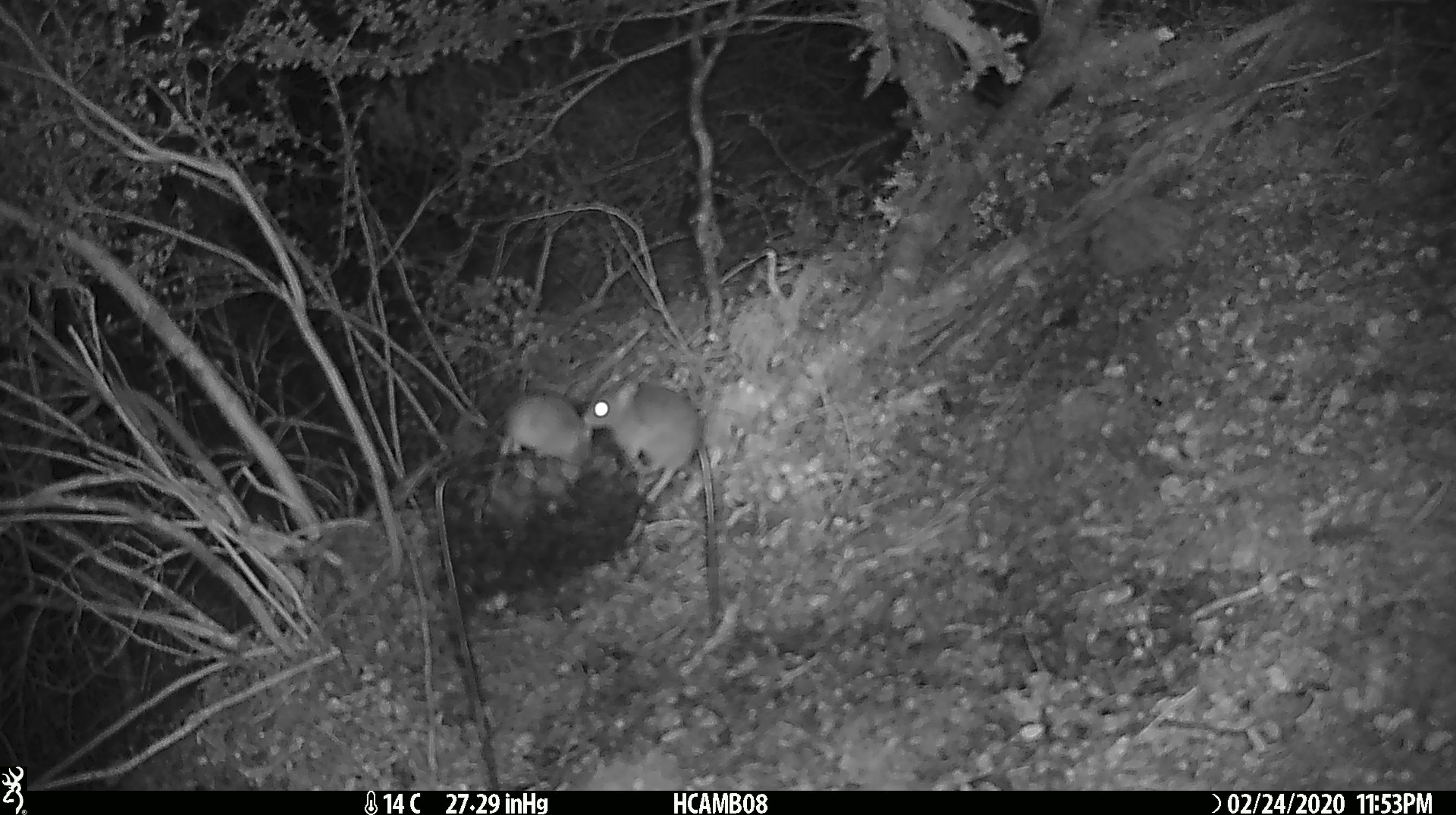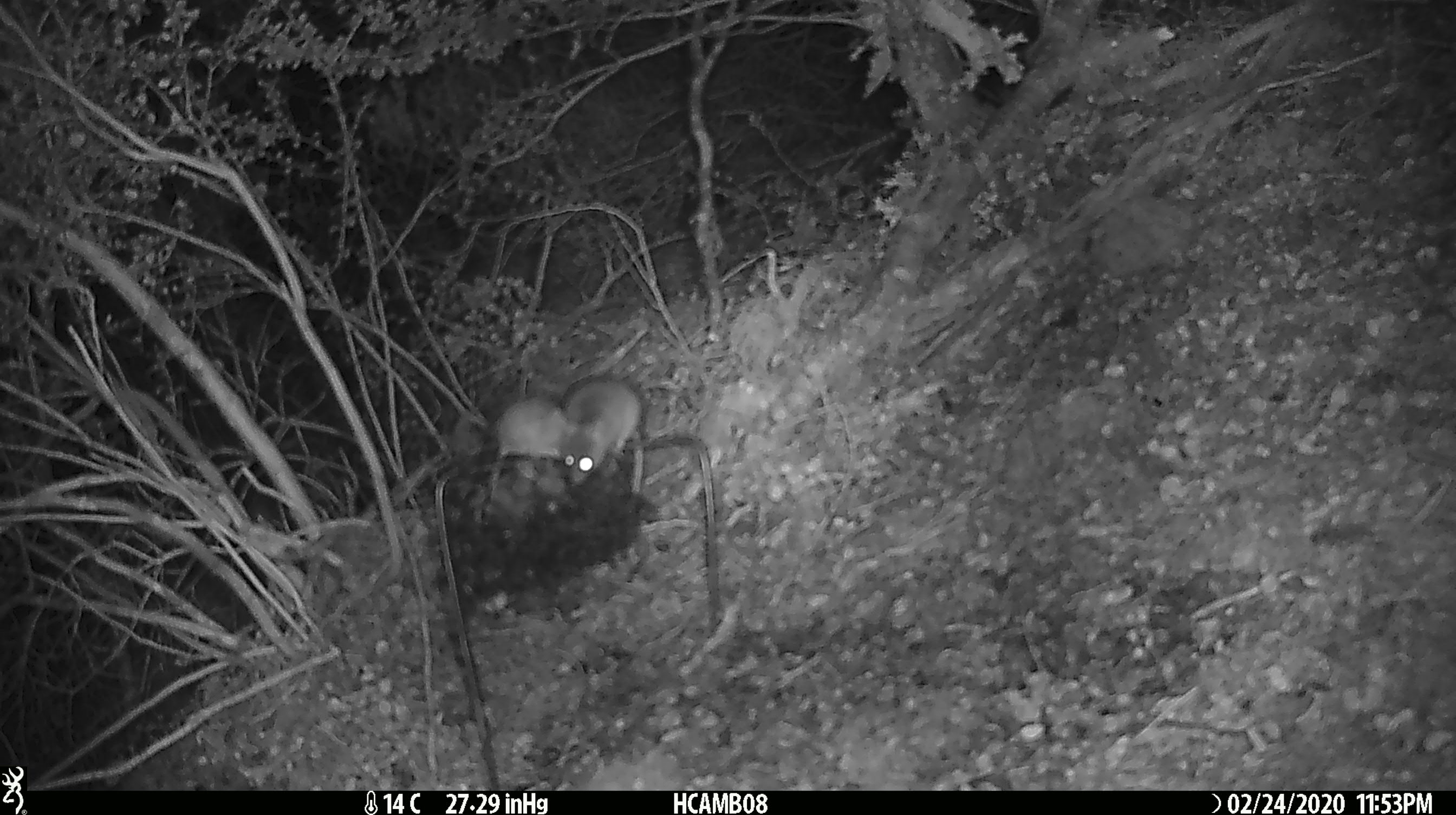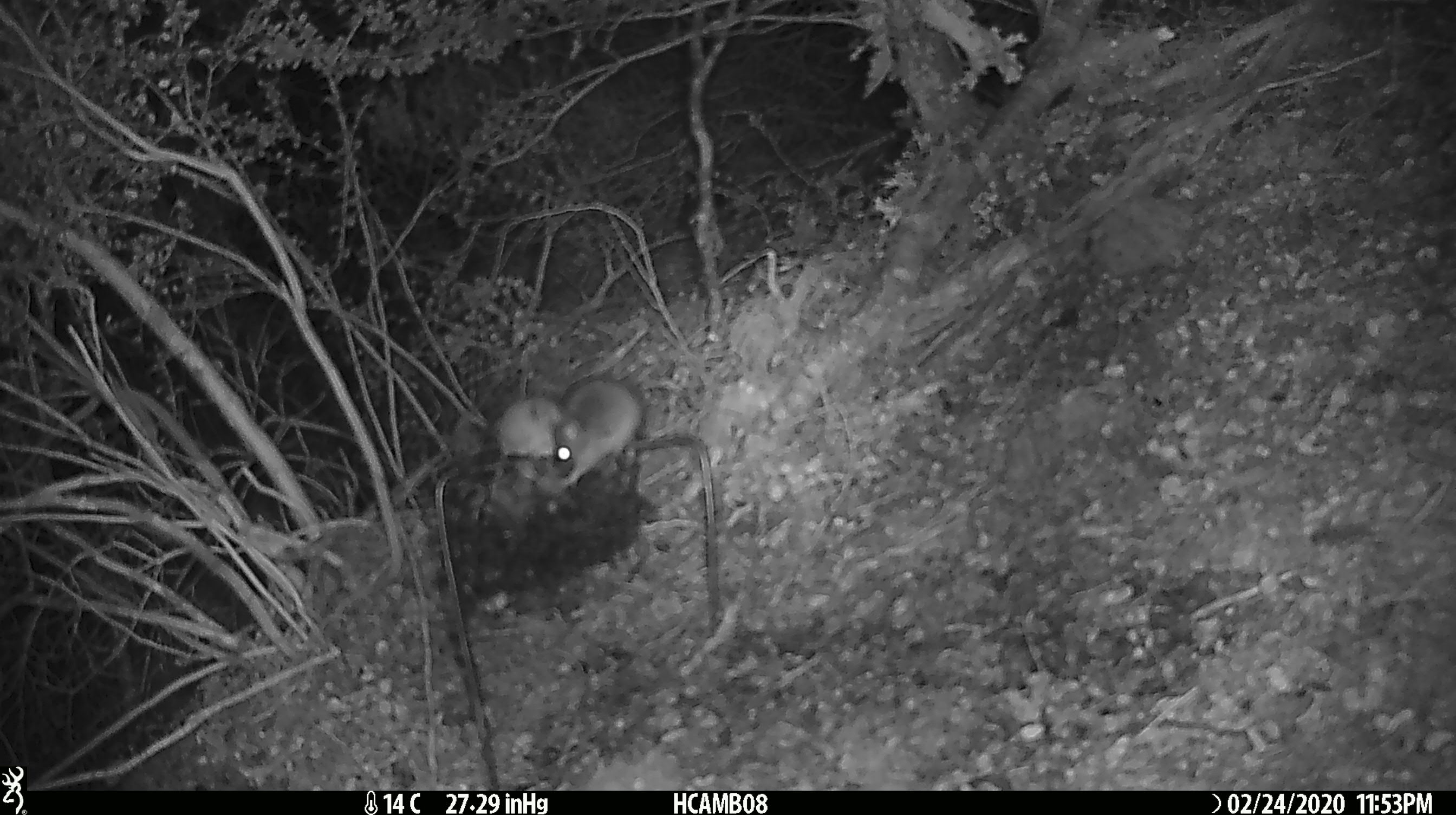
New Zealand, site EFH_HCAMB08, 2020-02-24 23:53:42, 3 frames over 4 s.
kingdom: Animalia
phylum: Chordata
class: Mammalia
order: Rodentia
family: Muridae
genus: Mus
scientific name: Mus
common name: mouse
Mouse (Mus).